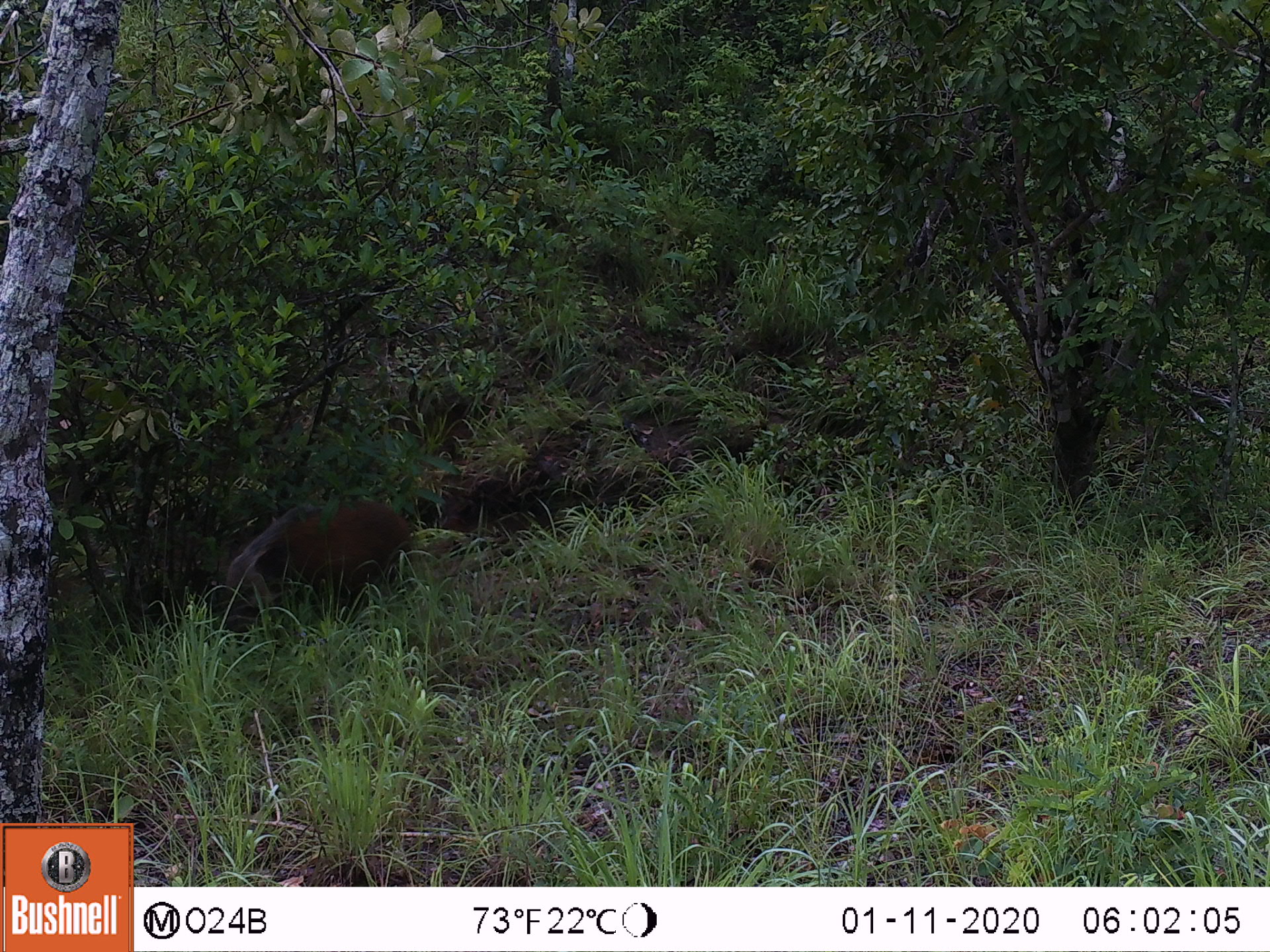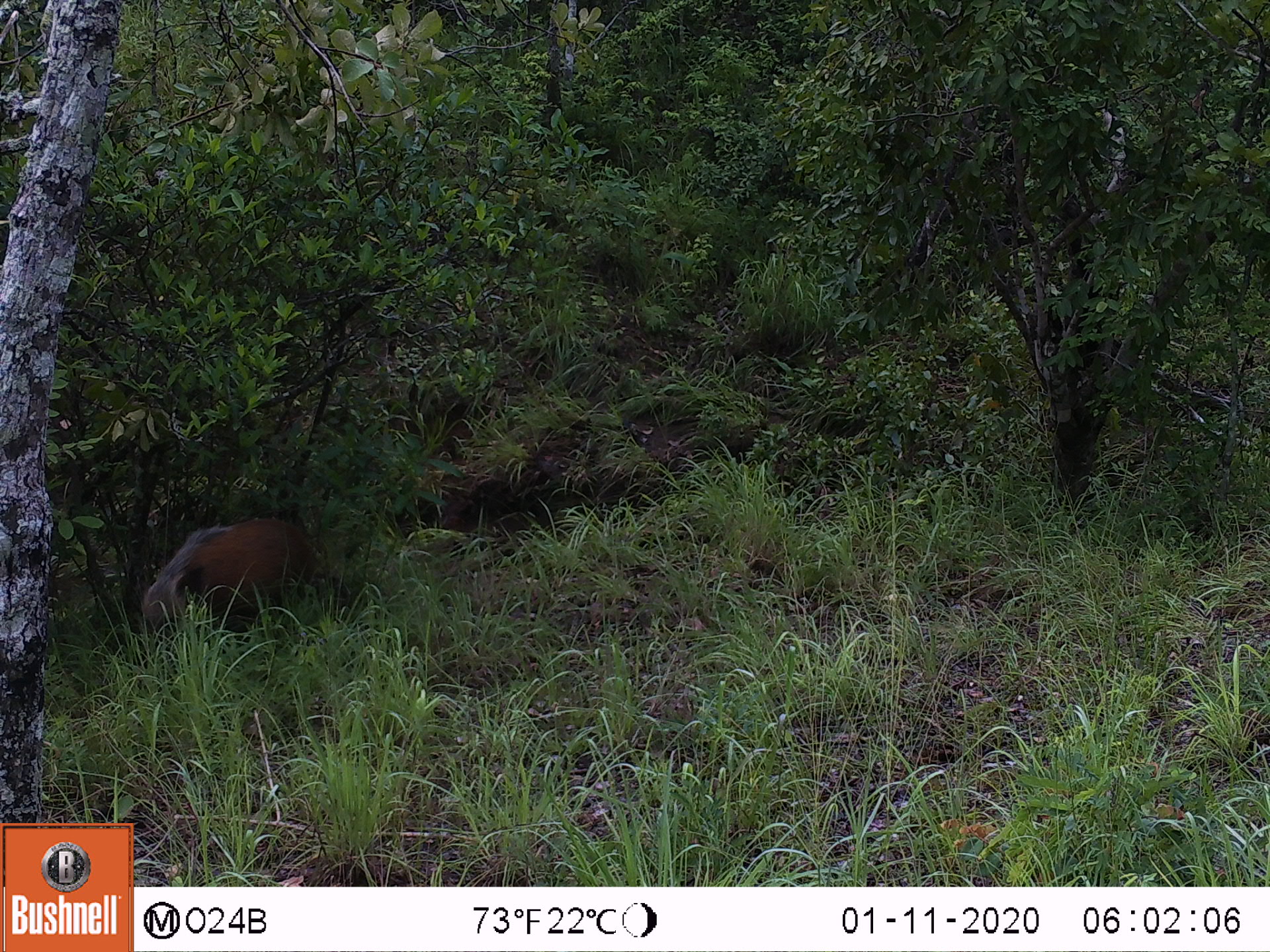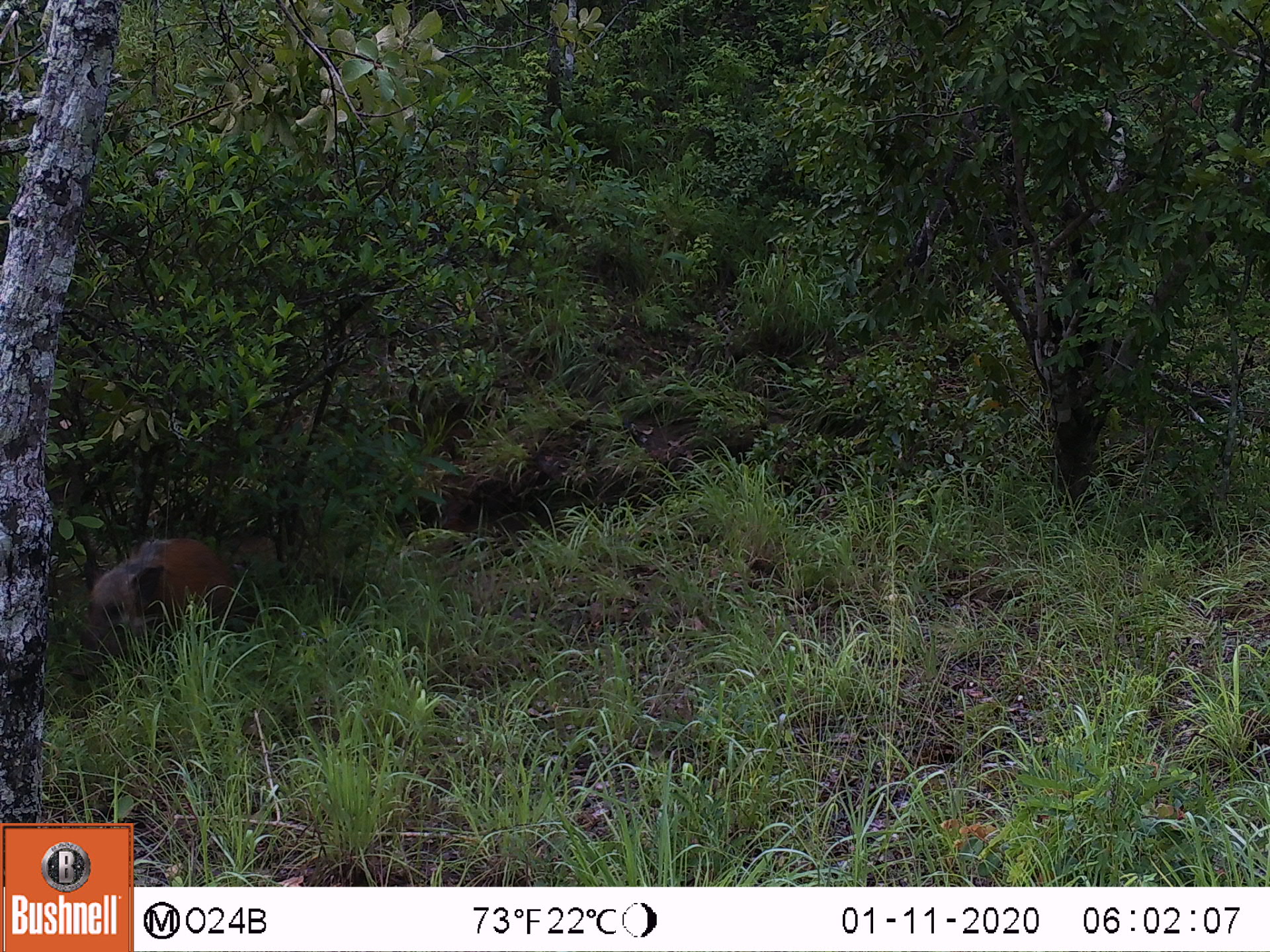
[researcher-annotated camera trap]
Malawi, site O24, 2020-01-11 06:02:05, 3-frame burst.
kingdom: Animalia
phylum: Chordata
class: Mammalia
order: Artiodactyla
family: Suidae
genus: Potamochoerus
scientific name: Potamochoerus larvatus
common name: bushpig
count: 1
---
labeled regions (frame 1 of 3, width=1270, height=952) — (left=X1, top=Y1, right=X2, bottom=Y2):
bushpig: (left=201, top=489, right=420, bottom=638)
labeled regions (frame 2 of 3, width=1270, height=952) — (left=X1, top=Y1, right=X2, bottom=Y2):
bushpig: (left=128, top=502, right=311, bottom=646)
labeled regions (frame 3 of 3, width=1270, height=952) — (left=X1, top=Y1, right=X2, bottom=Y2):
bushpig: (left=87, top=536, right=251, bottom=656)